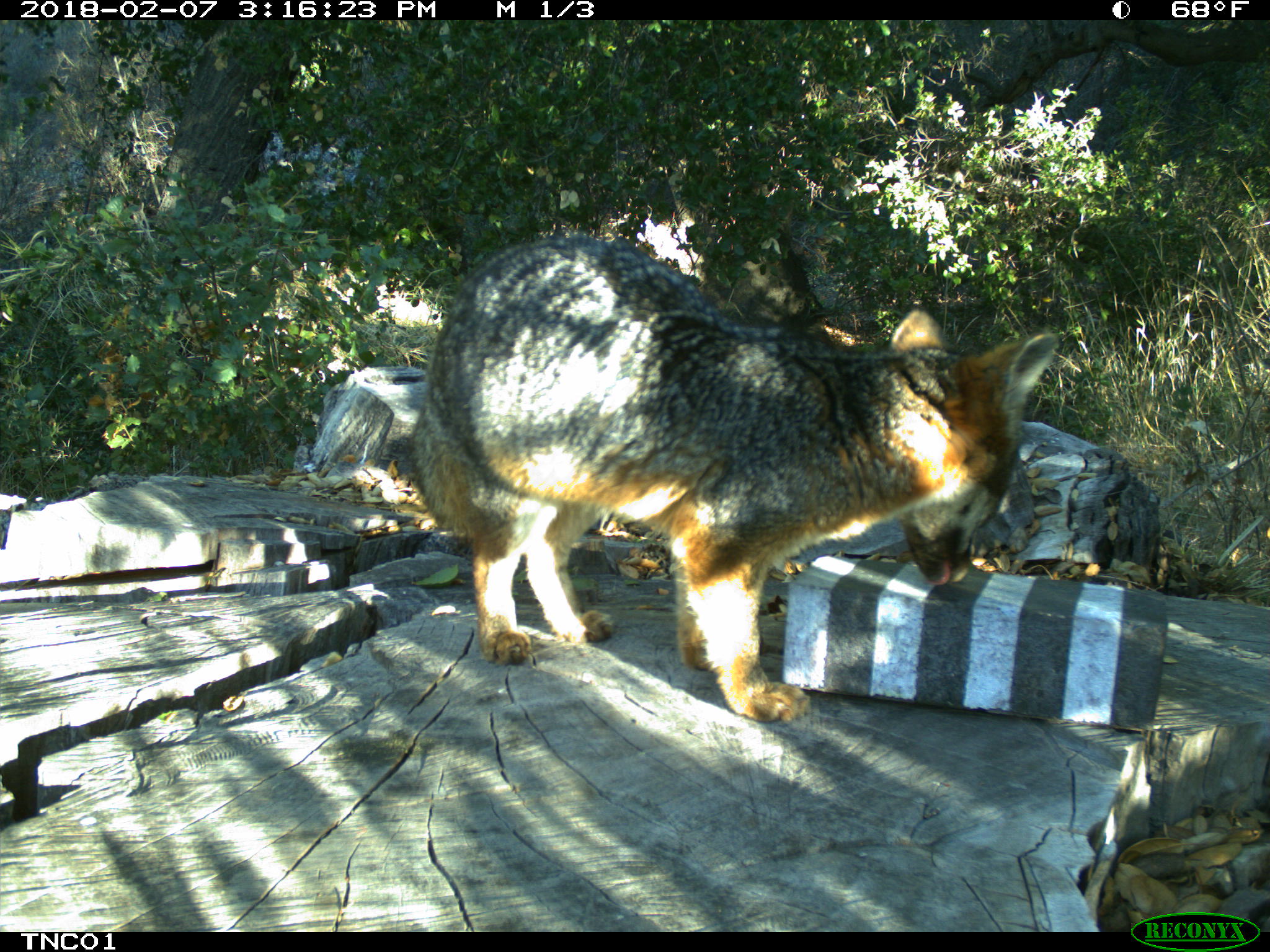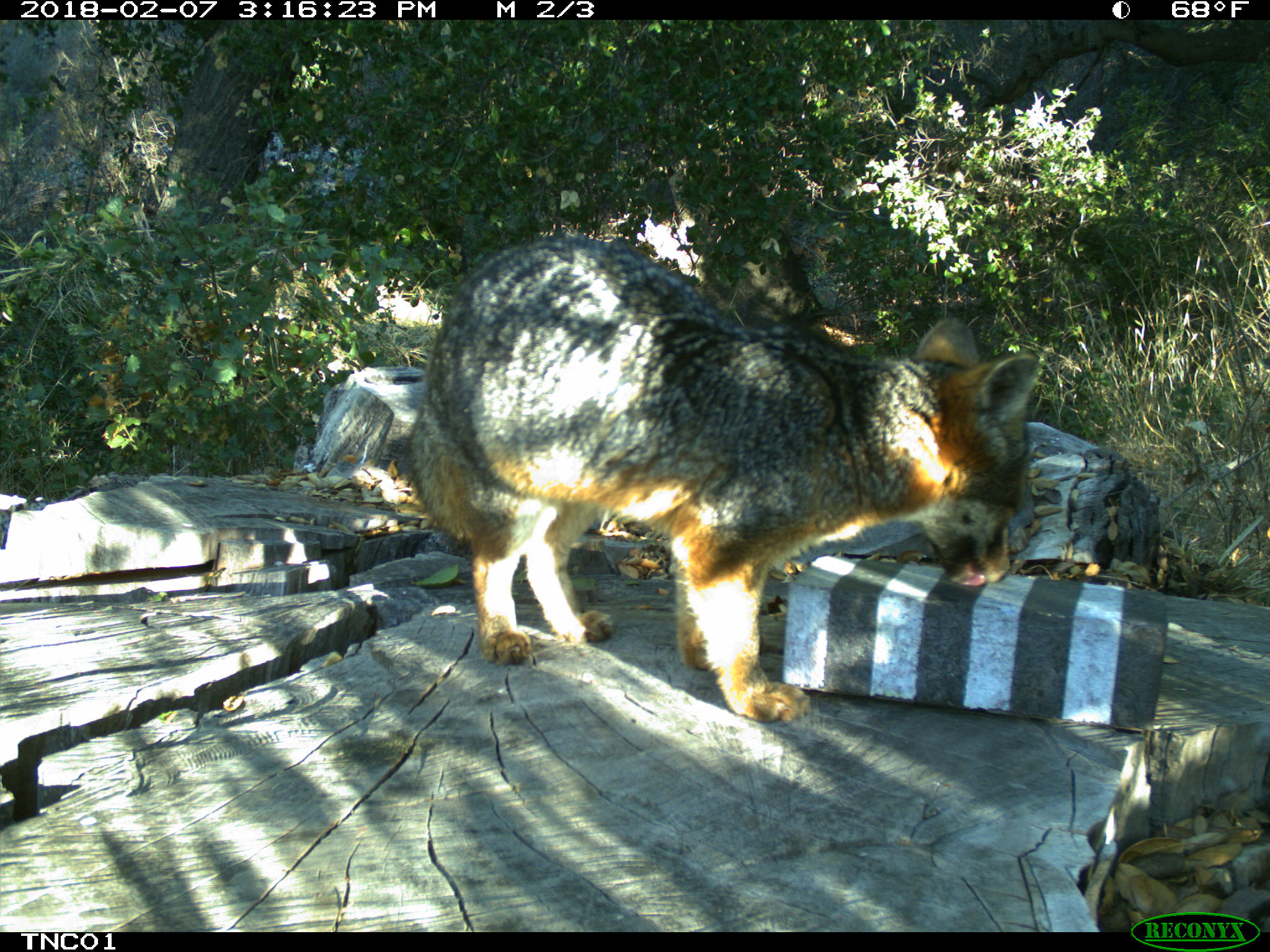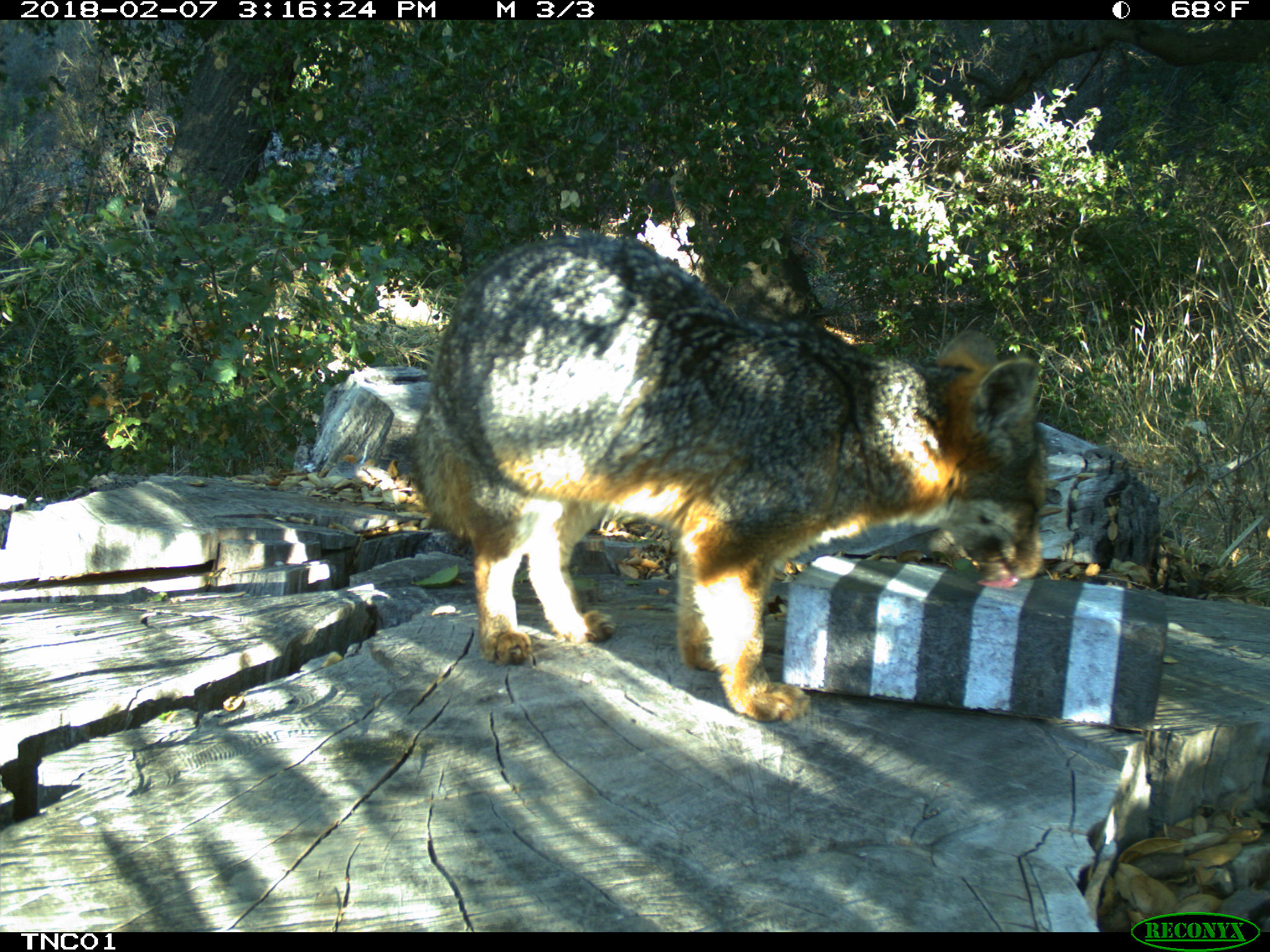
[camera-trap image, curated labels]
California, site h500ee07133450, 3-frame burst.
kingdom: Animalia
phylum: Chordata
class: Mammalia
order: Carnivora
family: Canidae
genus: Urocyon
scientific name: Urocyon littoralis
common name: island fox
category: fox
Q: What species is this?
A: Fox (island fox) (Urocyon littoralis).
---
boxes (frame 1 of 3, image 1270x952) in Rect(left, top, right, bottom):
fox: Rect(414, 234, 1057, 723)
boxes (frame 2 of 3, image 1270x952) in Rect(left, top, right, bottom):
fox: Rect(401, 237, 1038, 725)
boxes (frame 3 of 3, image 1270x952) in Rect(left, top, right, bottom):
fox: Rect(413, 220, 1046, 721)